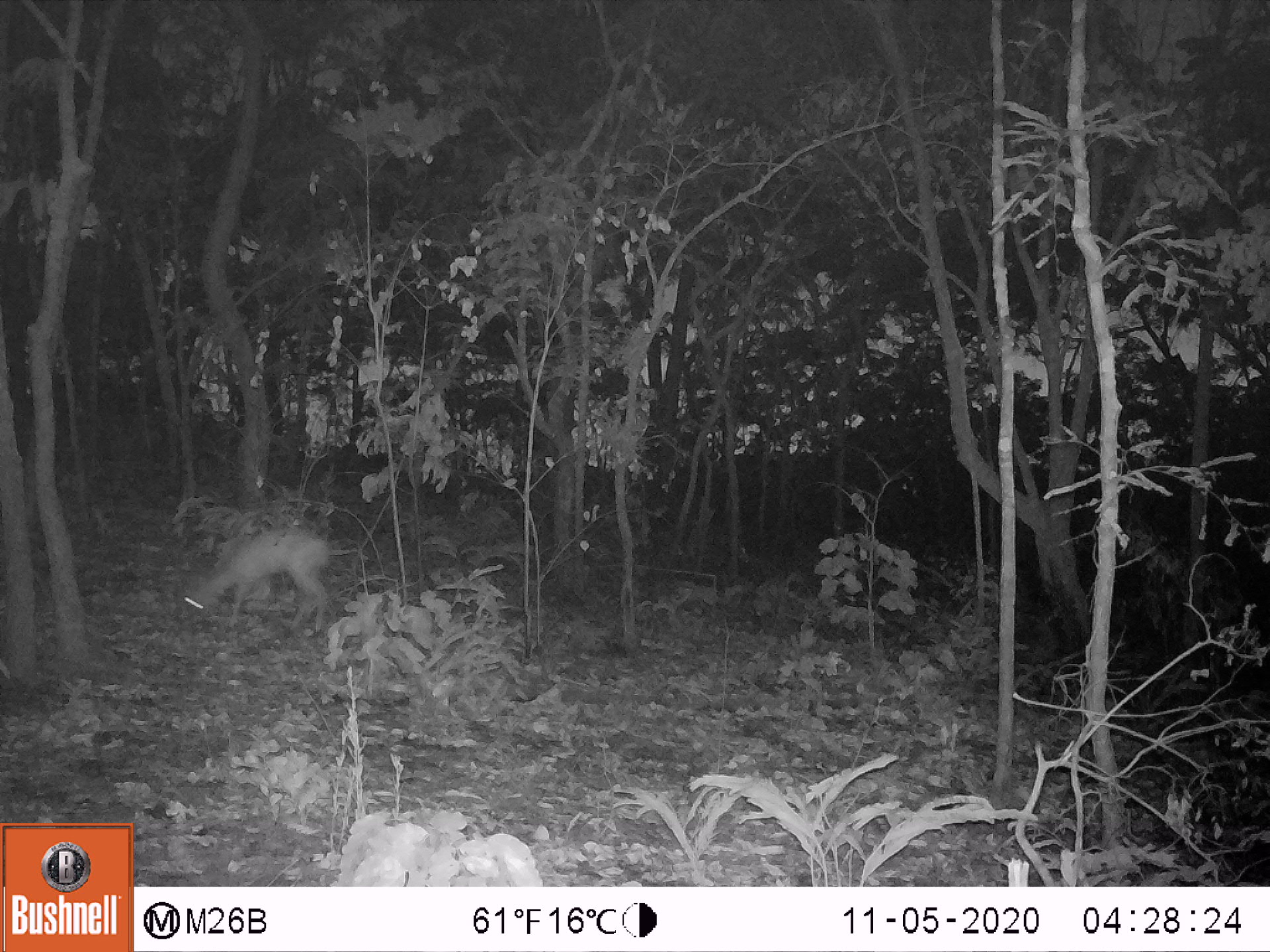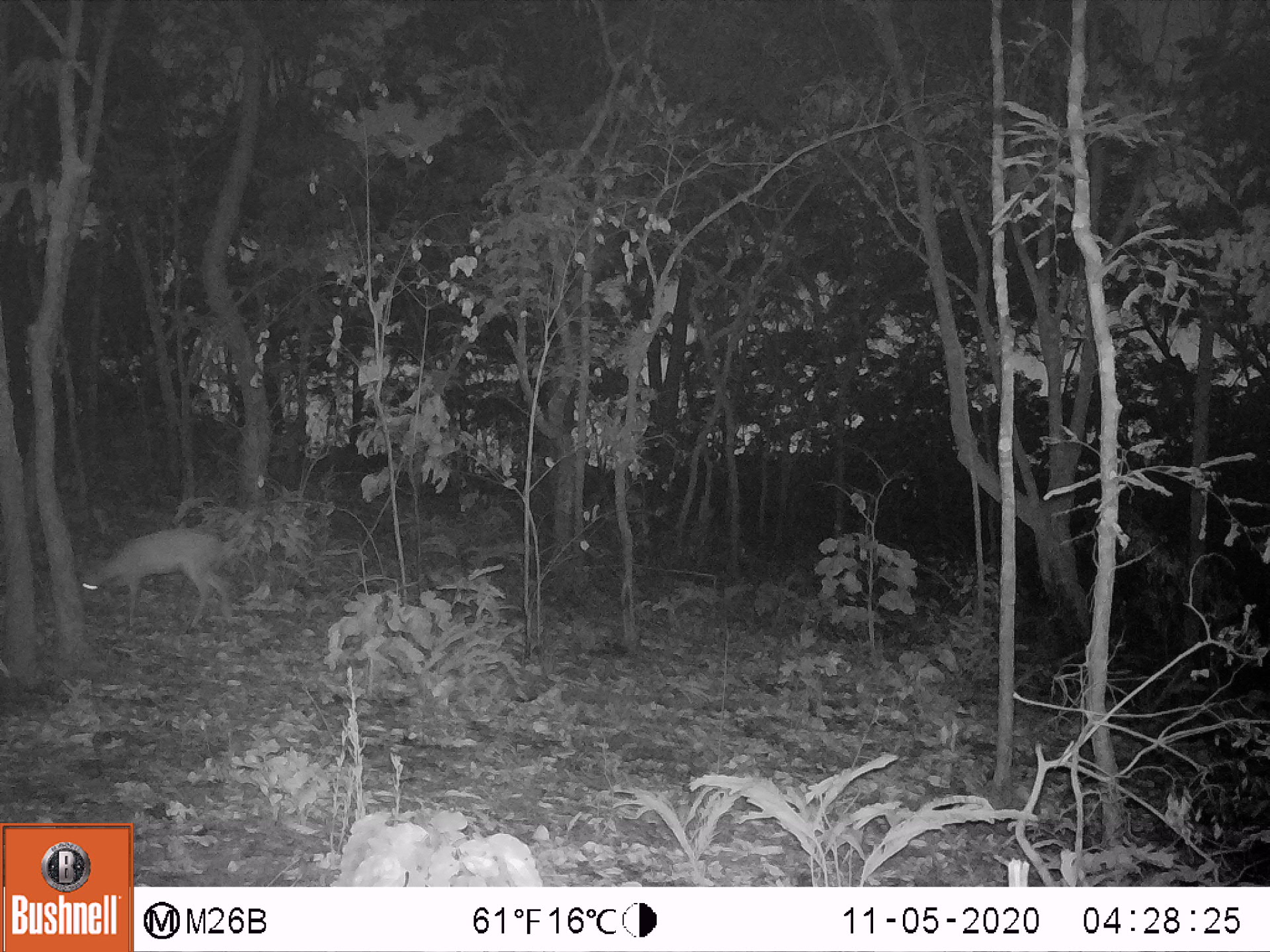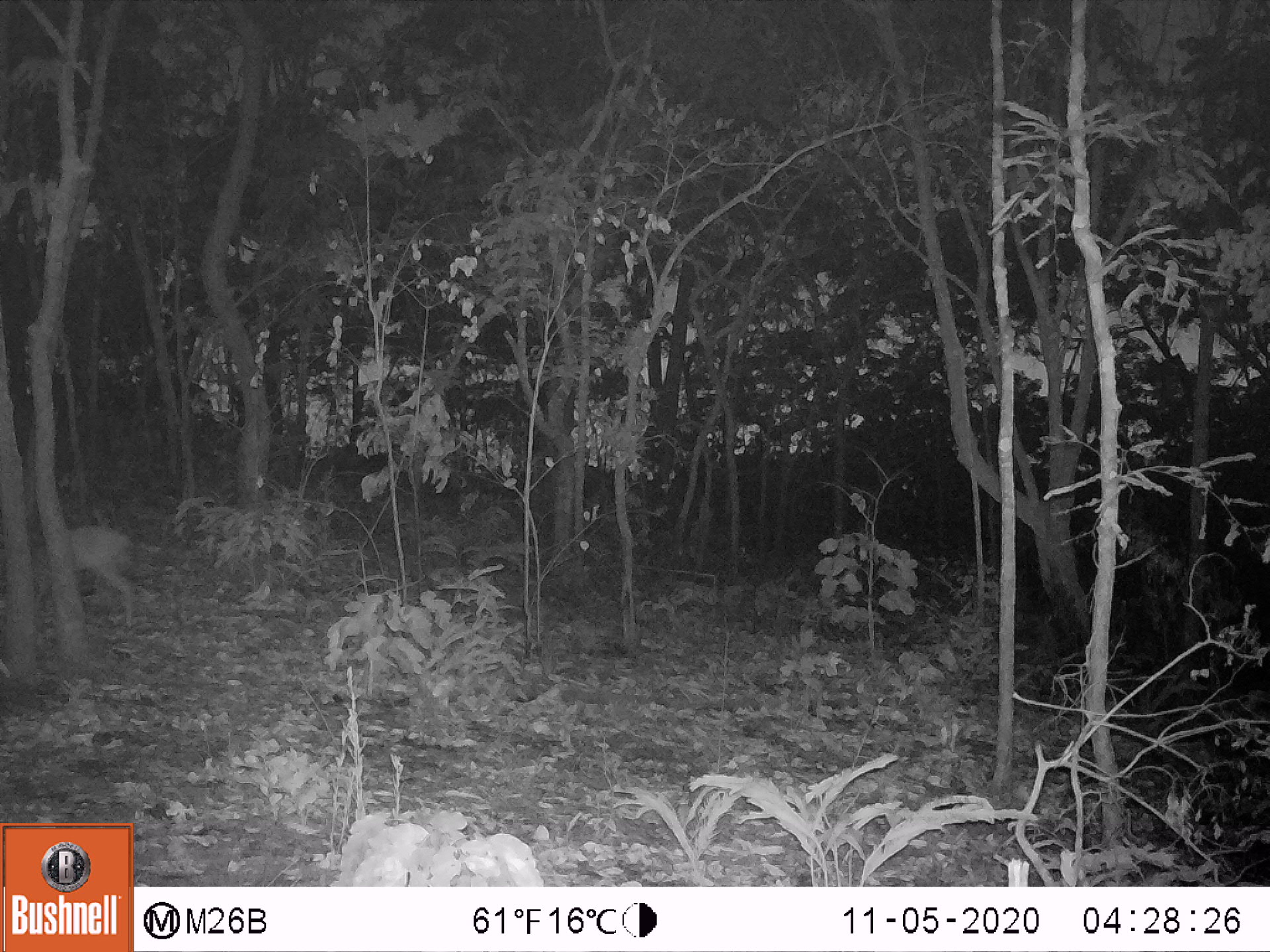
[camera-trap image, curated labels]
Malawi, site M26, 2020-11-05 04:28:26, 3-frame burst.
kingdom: Animalia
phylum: Chordata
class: Mammalia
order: Artiodactyla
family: Bovidae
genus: Sylvicapra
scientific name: Sylvicapra grimmia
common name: common duiker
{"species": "common duiker (Sylvicapra grimmia)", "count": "1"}